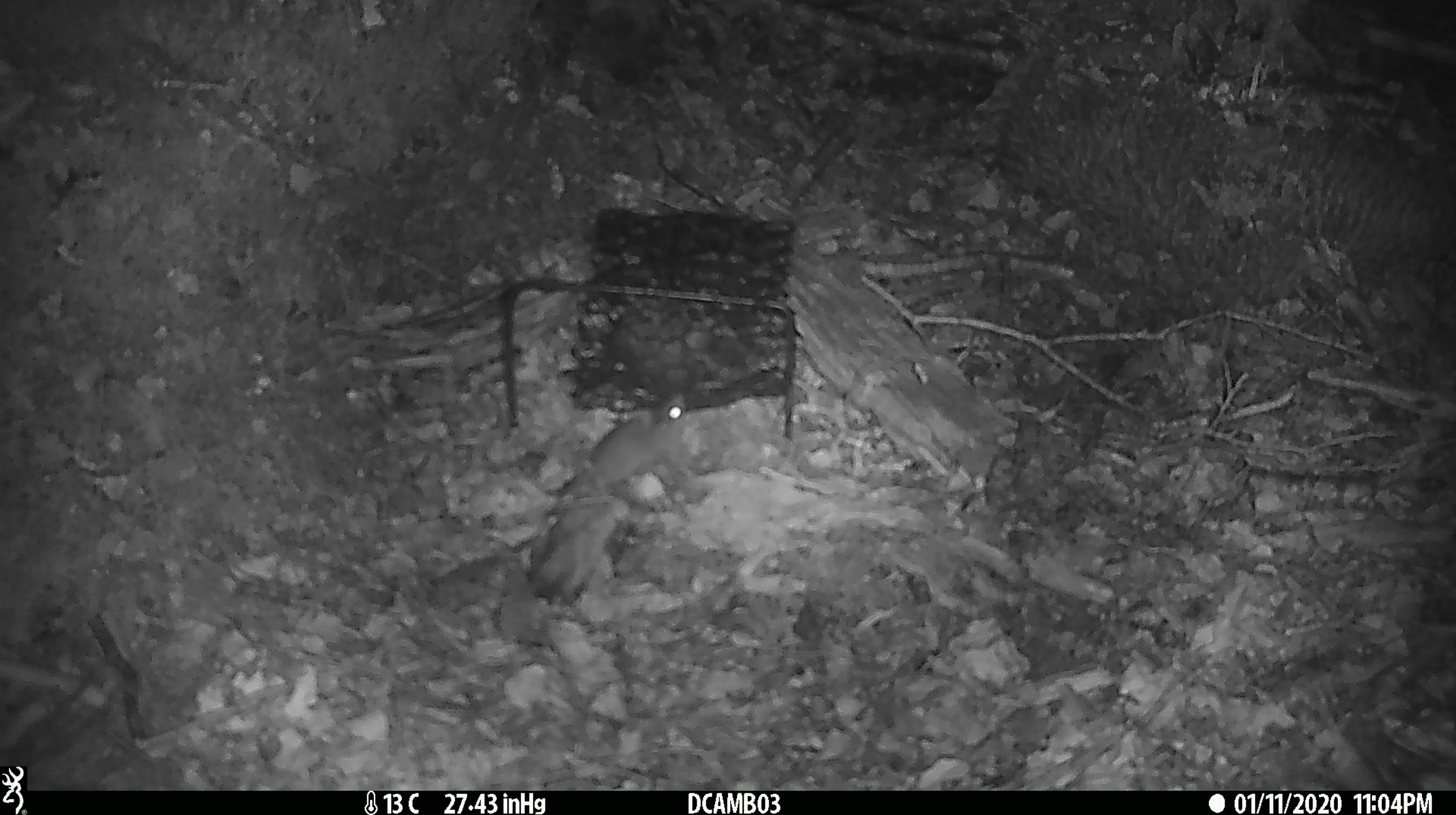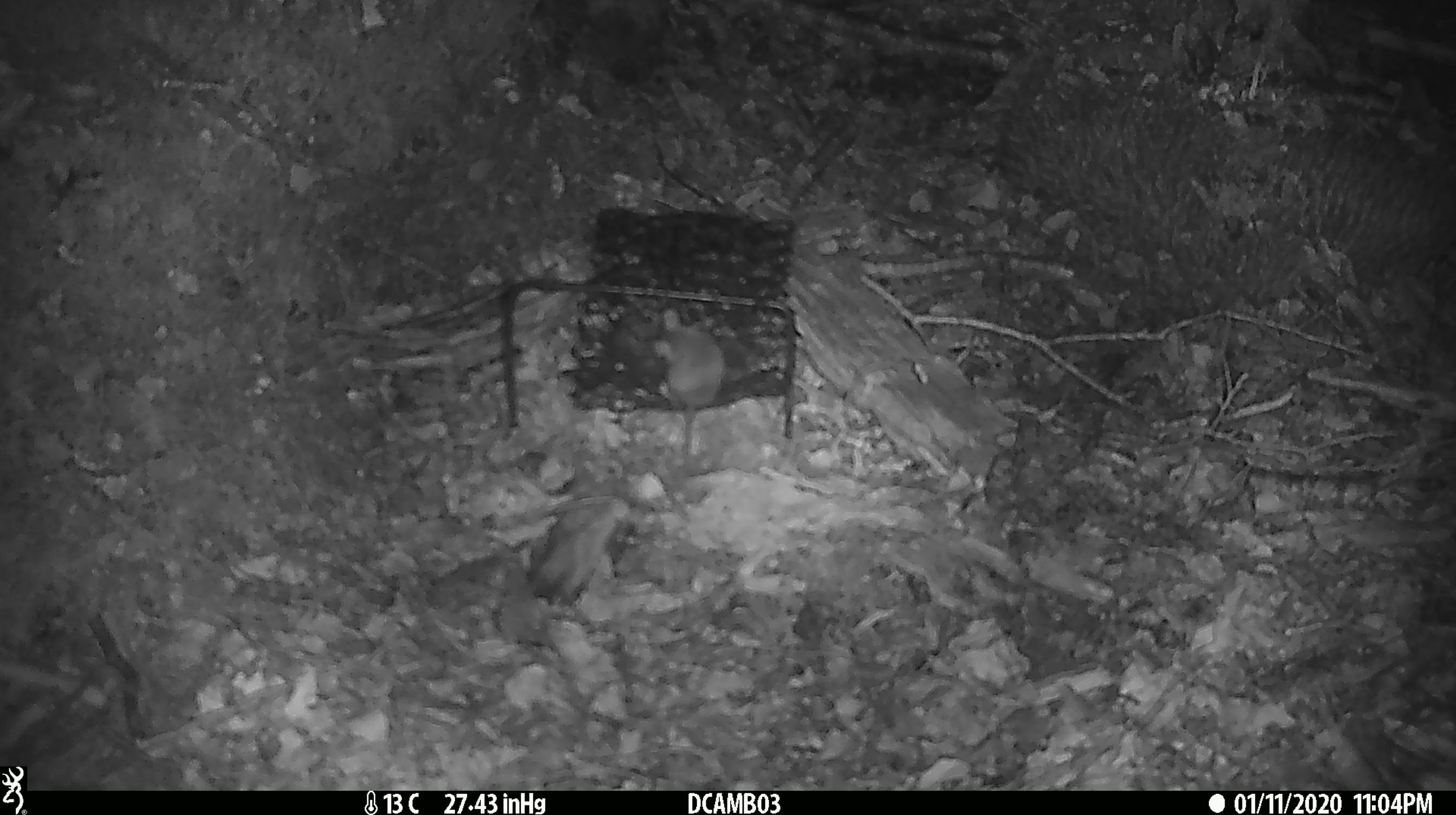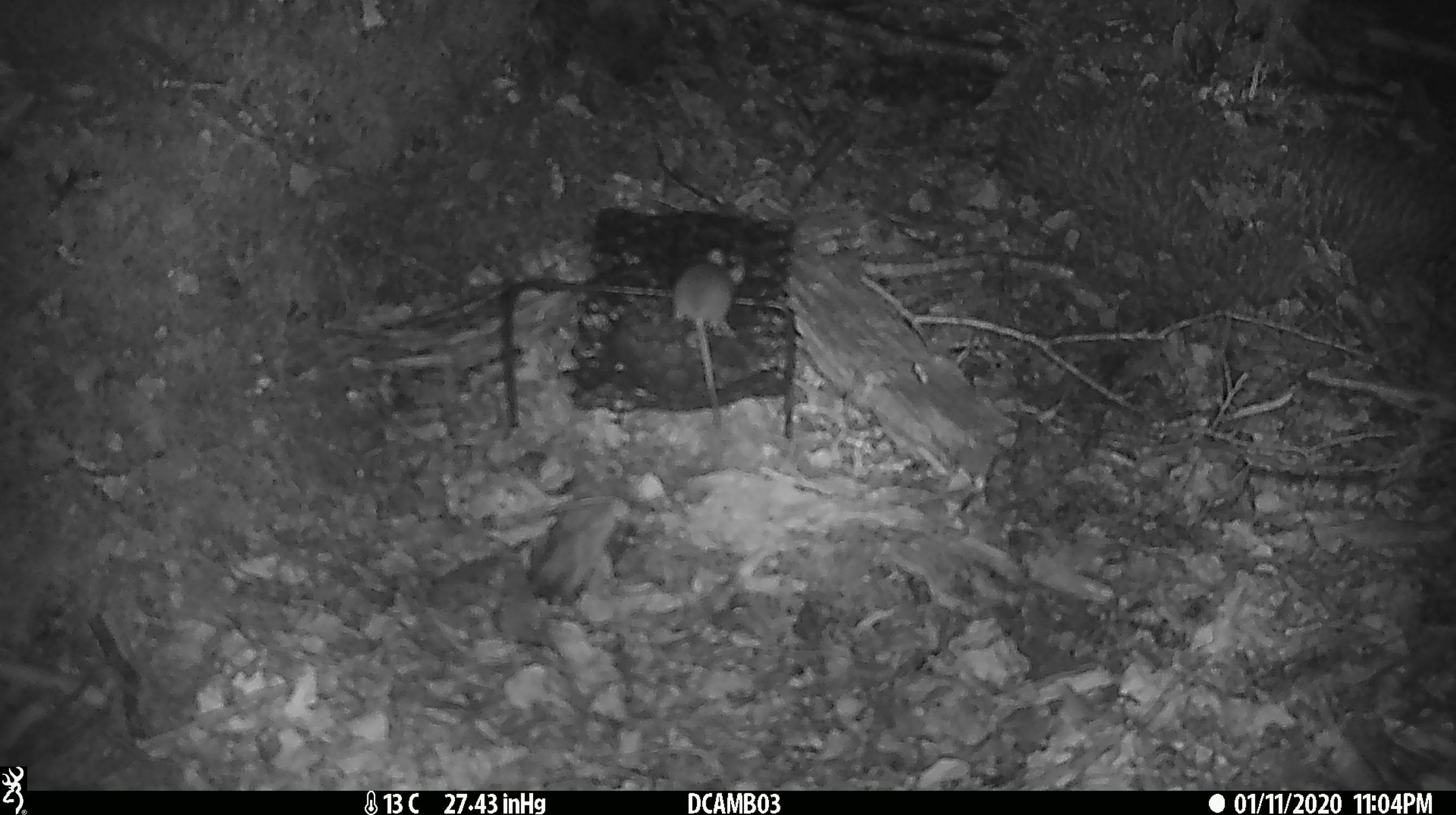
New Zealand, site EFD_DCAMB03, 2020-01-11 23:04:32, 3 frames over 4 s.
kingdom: Animalia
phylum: Chordata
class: Mammalia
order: Rodentia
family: Muridae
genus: Mus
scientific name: Mus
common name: mouse